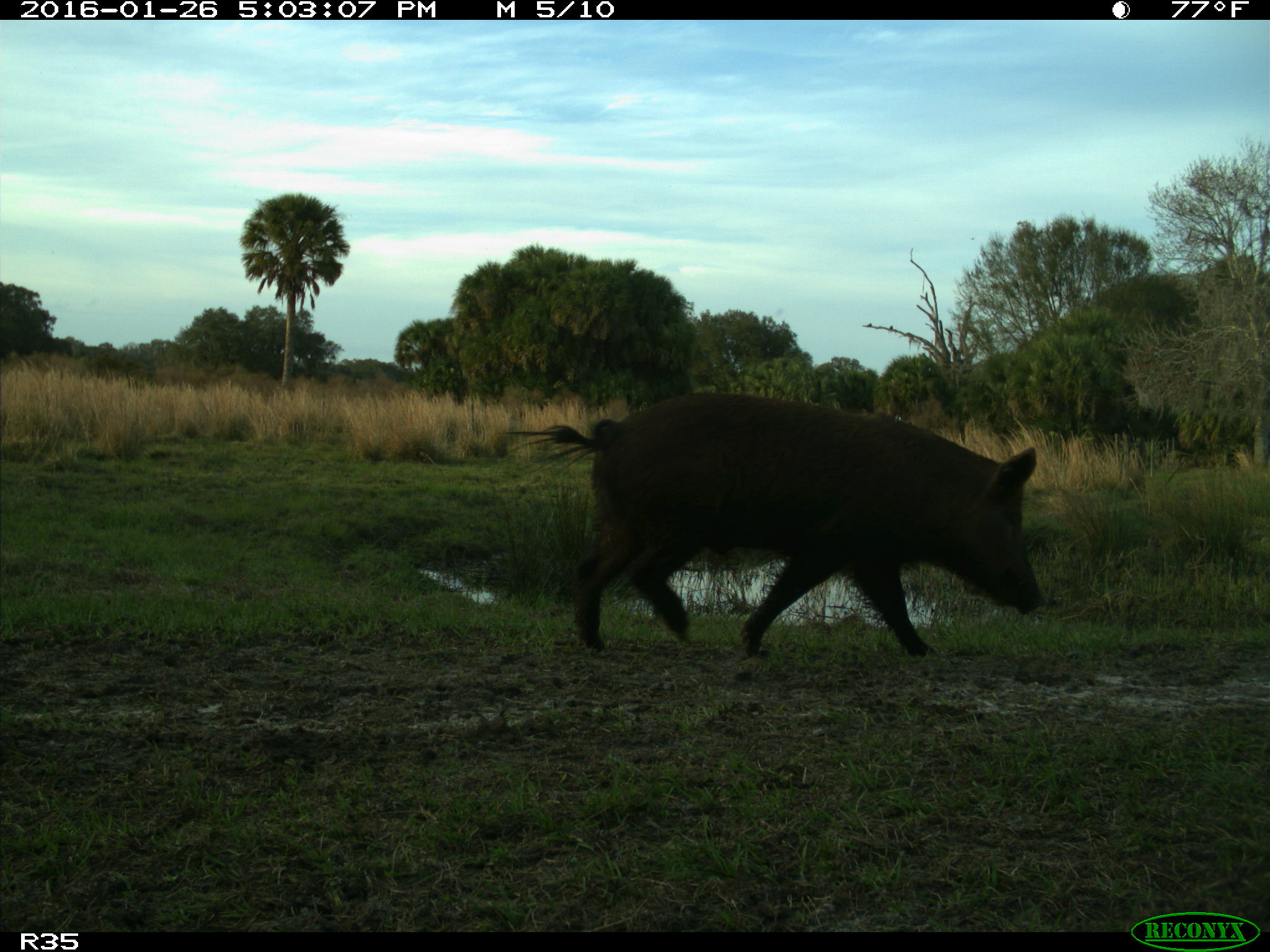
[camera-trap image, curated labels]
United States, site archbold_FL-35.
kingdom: Animalia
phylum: Chordata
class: Mammalia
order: Artiodactyla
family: Suidae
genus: Sus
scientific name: Sus scrofa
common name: wild boar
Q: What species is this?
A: Sus scrofa (wild boar).